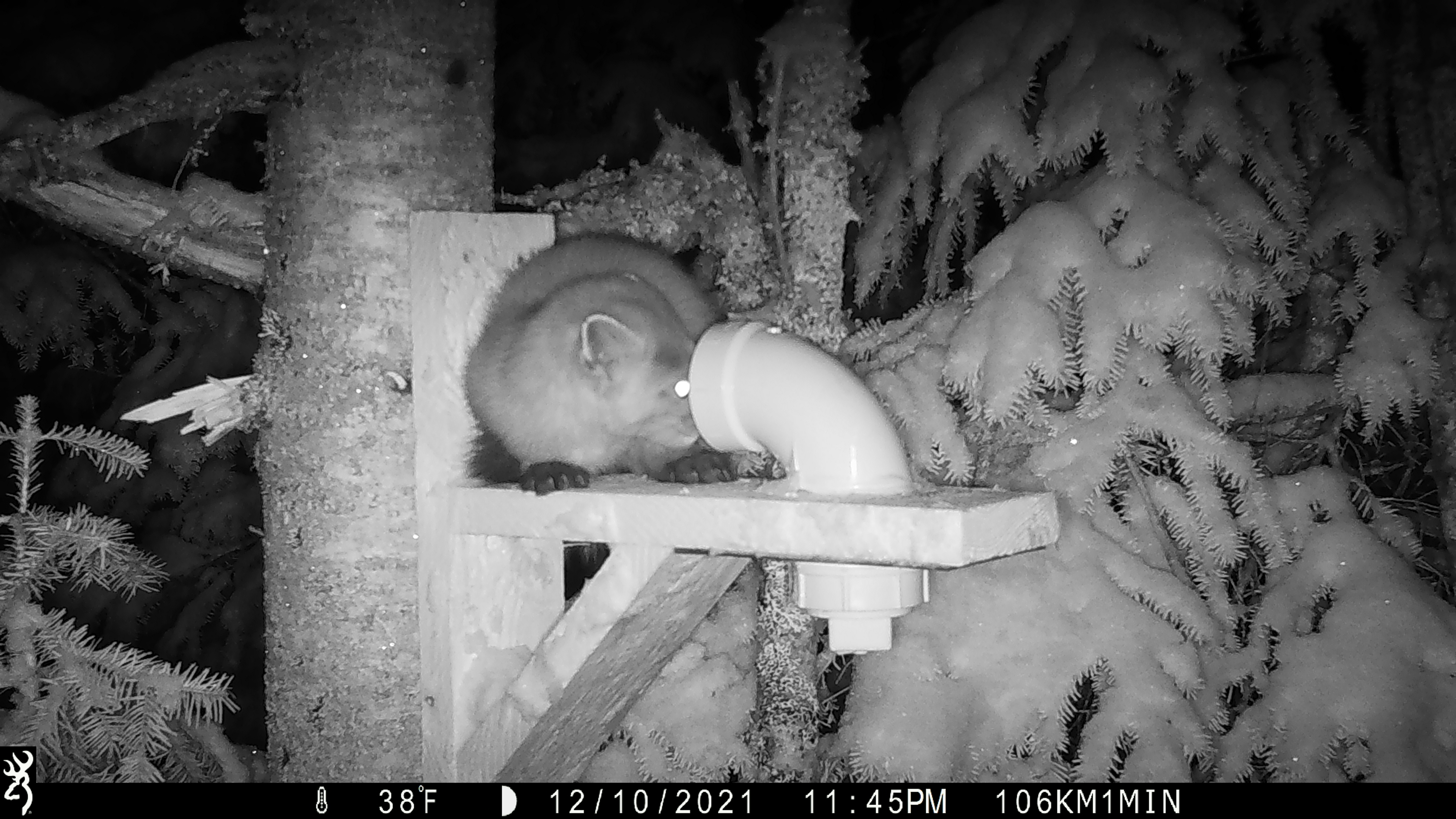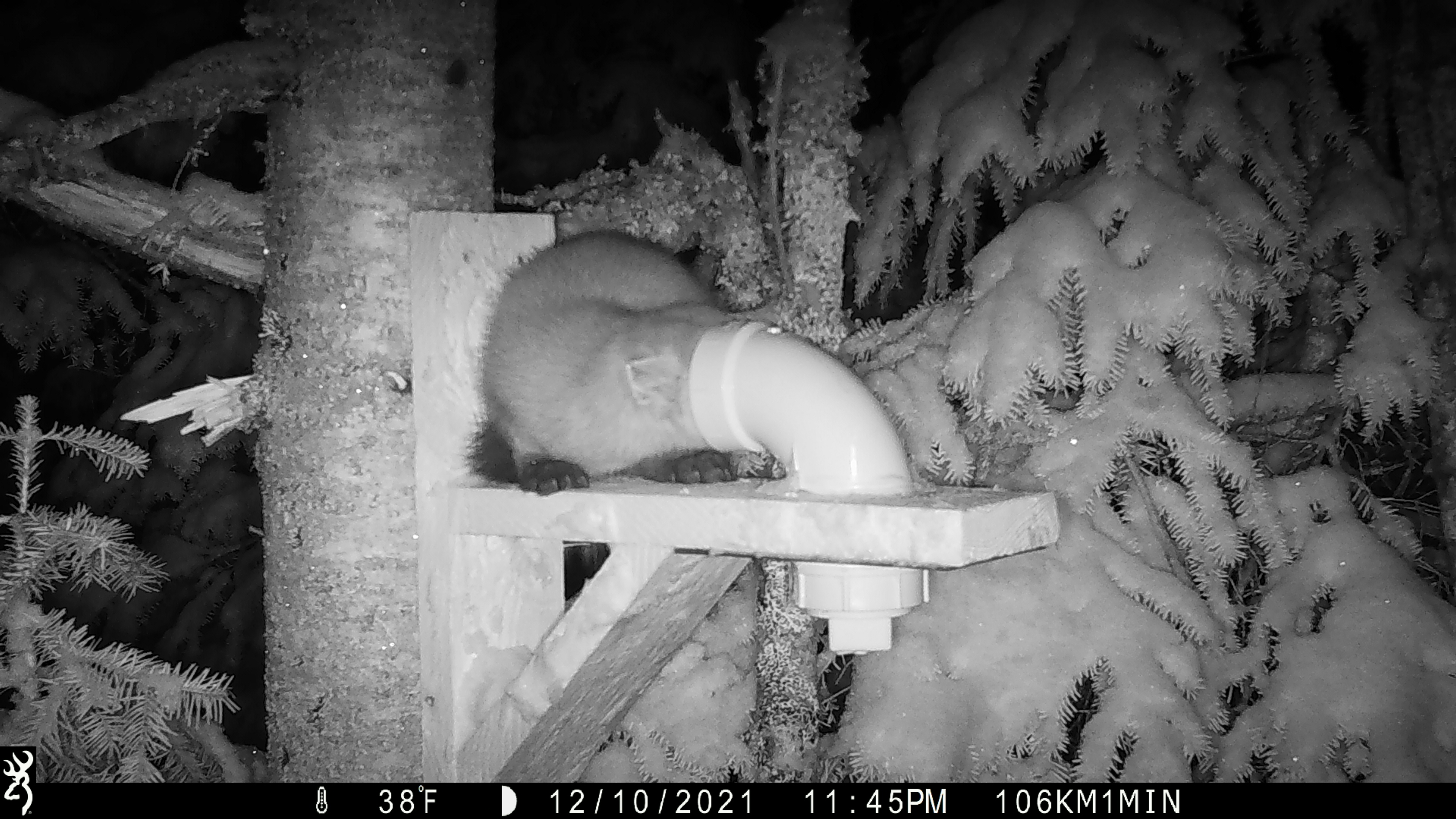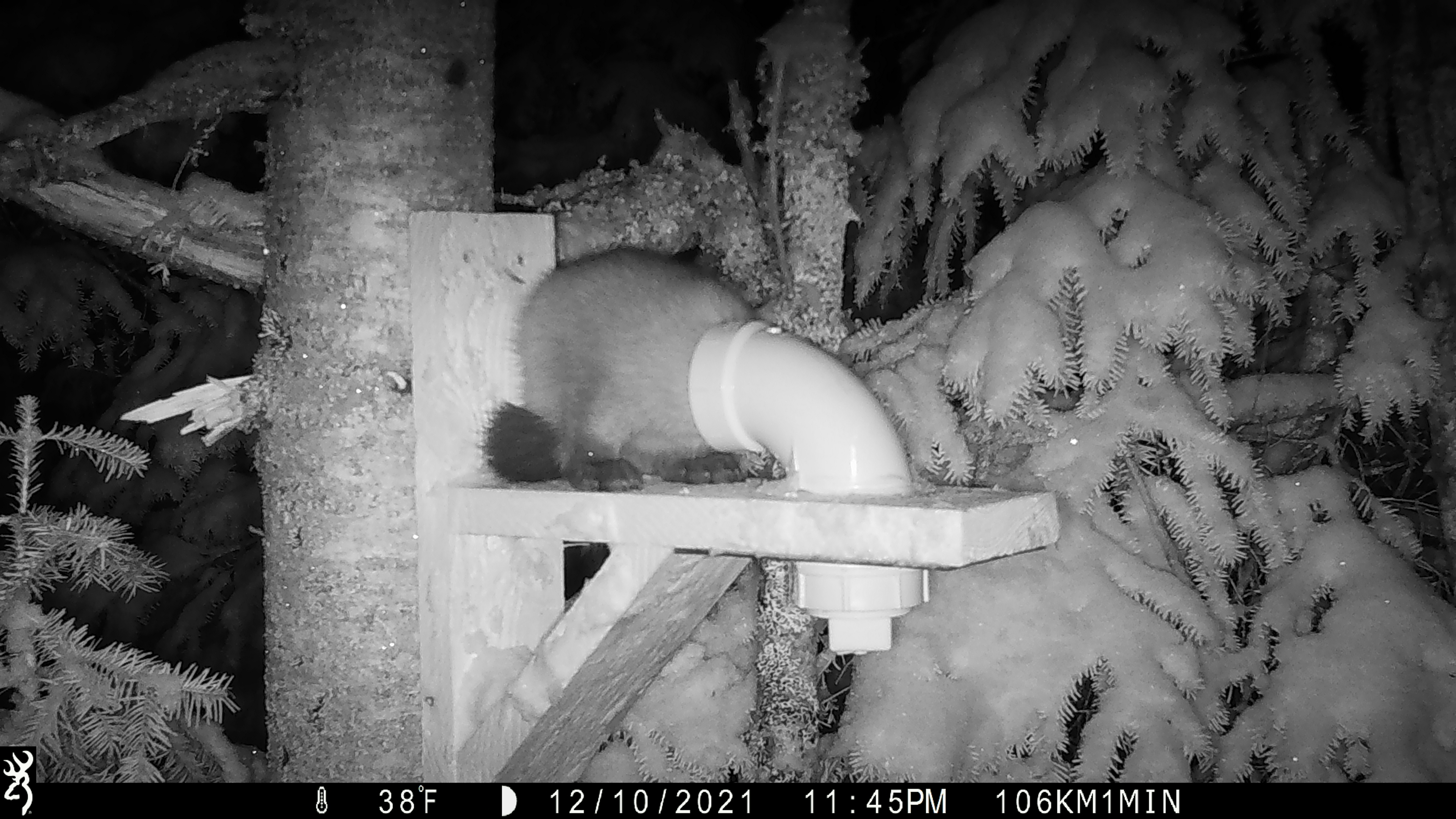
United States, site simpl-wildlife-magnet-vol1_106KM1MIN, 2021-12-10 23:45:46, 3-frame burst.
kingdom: Animalia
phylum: Chordata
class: Mammalia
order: Carnivora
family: Mustelidae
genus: Martes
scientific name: Martes americana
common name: american marten